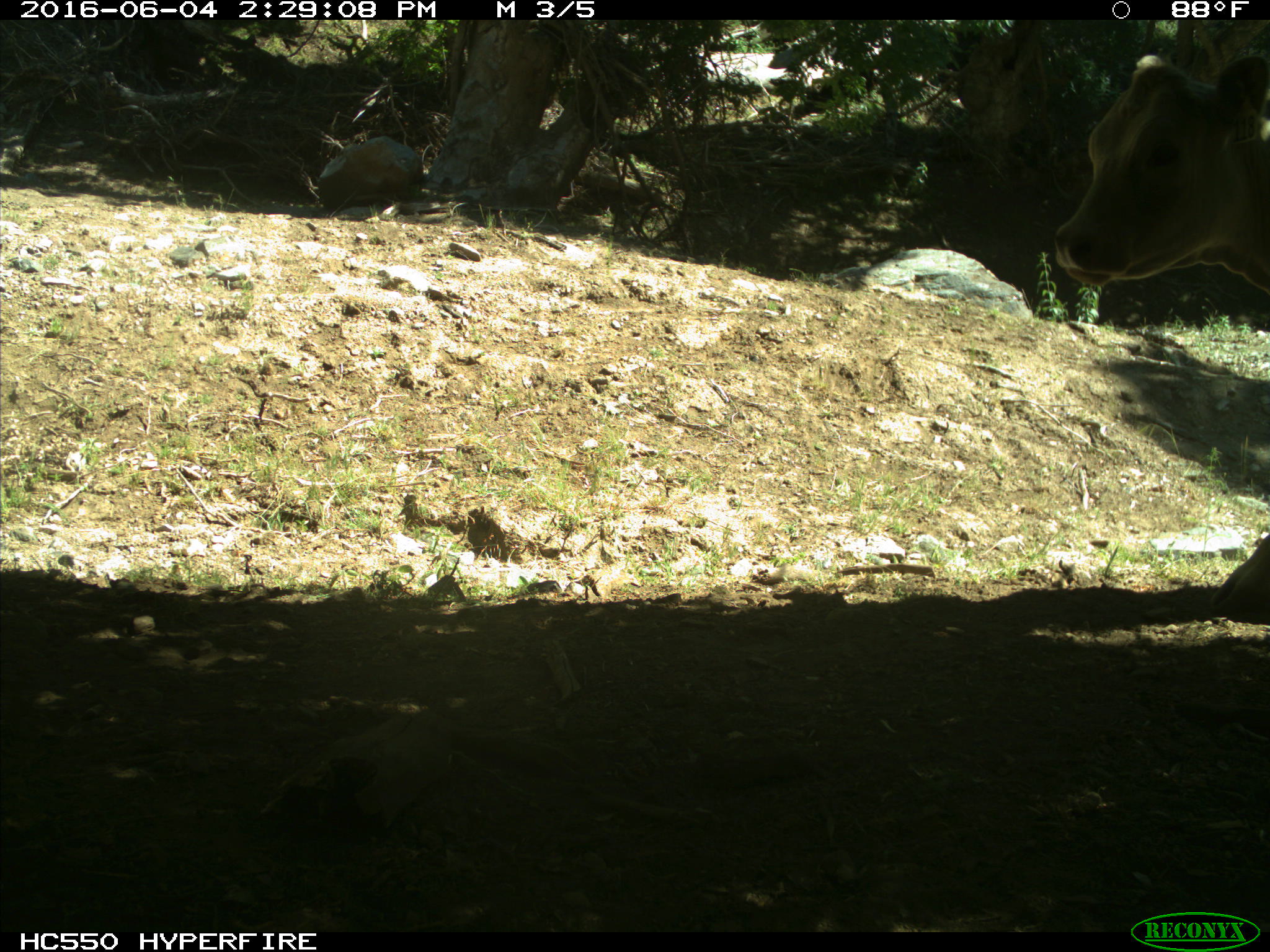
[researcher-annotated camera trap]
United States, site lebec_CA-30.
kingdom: Animalia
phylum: Chordata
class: Mammalia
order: Artiodactyla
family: Bovidae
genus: Bos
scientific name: Bos taurus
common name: domestic cow